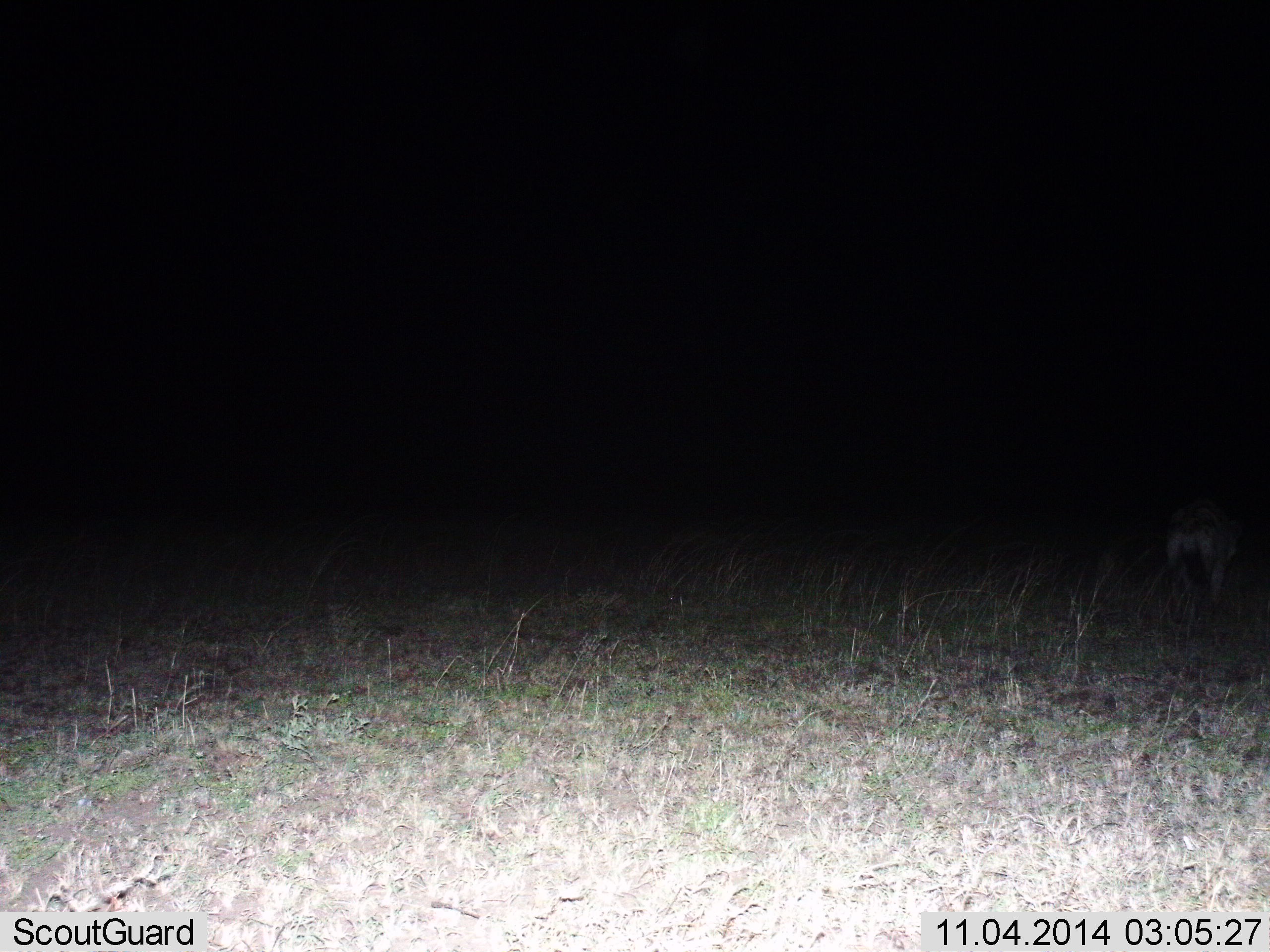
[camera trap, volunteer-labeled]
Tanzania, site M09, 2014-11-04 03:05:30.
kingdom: Animalia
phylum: Chordata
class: Mammalia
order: Carnivora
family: Hyaenidae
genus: Crocuta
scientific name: Crocuta crocuta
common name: spotted hyena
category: hyenaspotted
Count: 1.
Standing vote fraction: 67%.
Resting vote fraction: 0%.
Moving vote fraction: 33%.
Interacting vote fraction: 0%.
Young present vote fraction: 0%.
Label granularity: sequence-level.